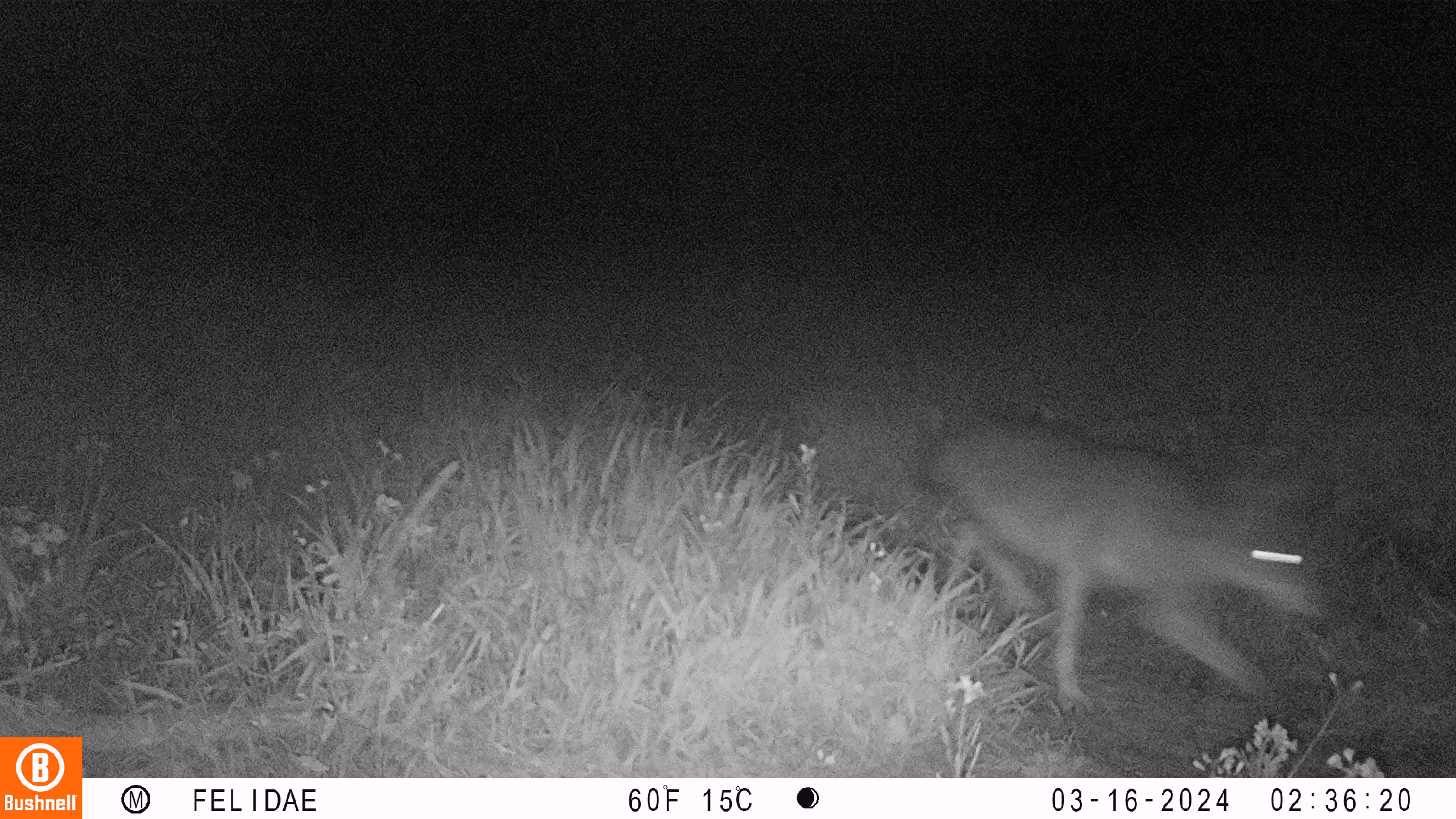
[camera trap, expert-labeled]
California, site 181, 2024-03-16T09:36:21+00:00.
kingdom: Animalia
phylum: Chordata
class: Mammalia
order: Carnivora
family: Canidae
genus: Canis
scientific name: Canis latrans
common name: coyote